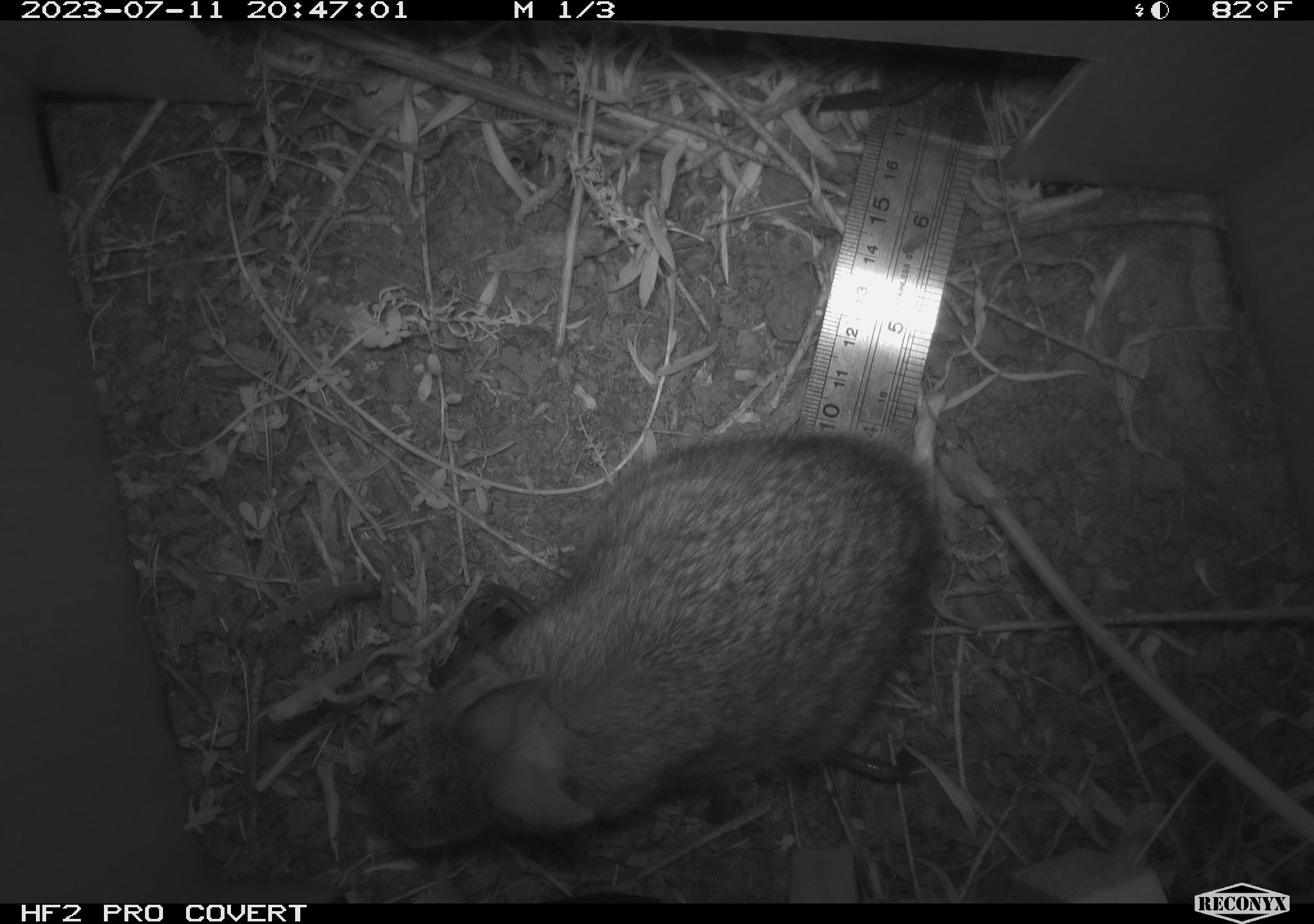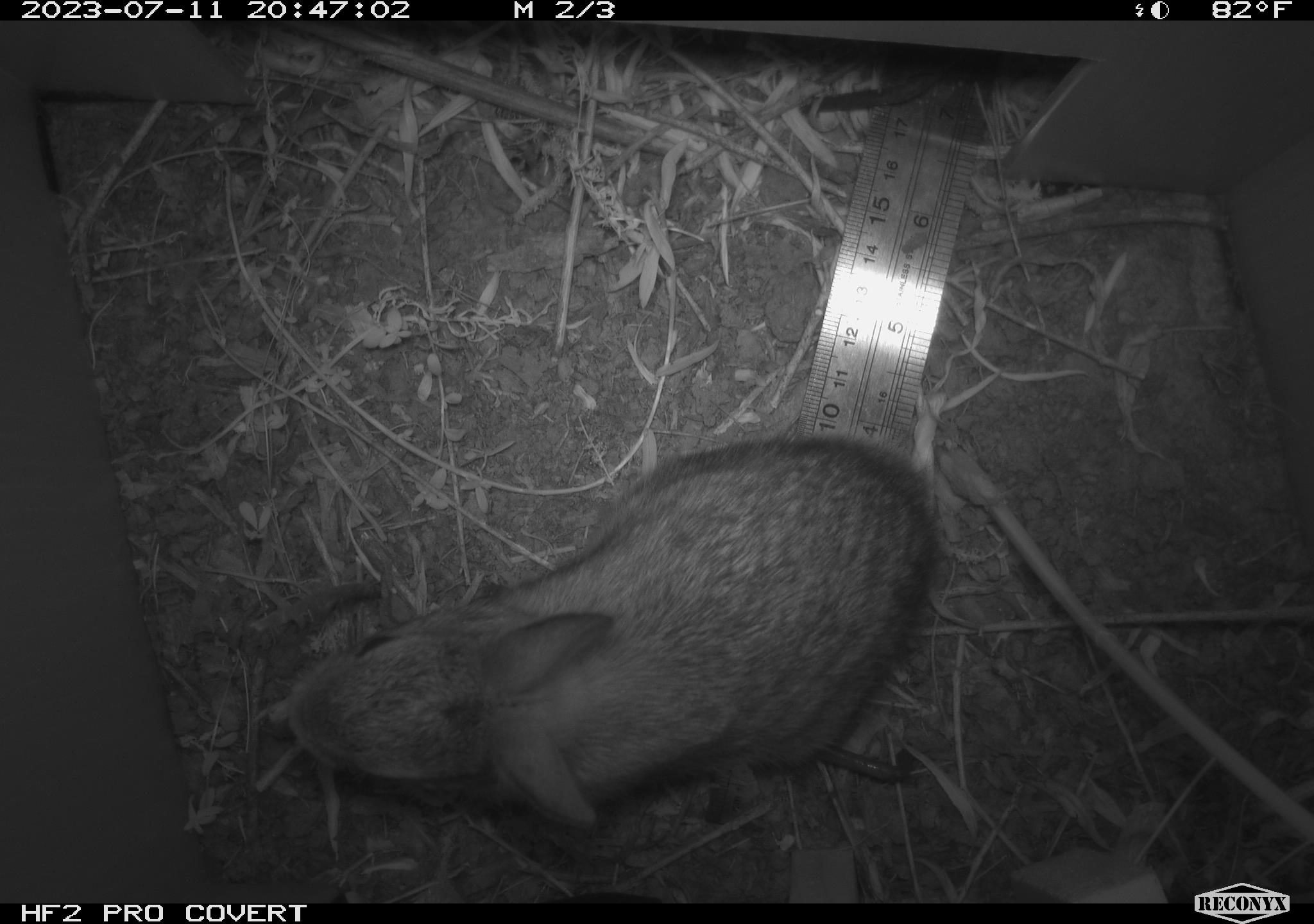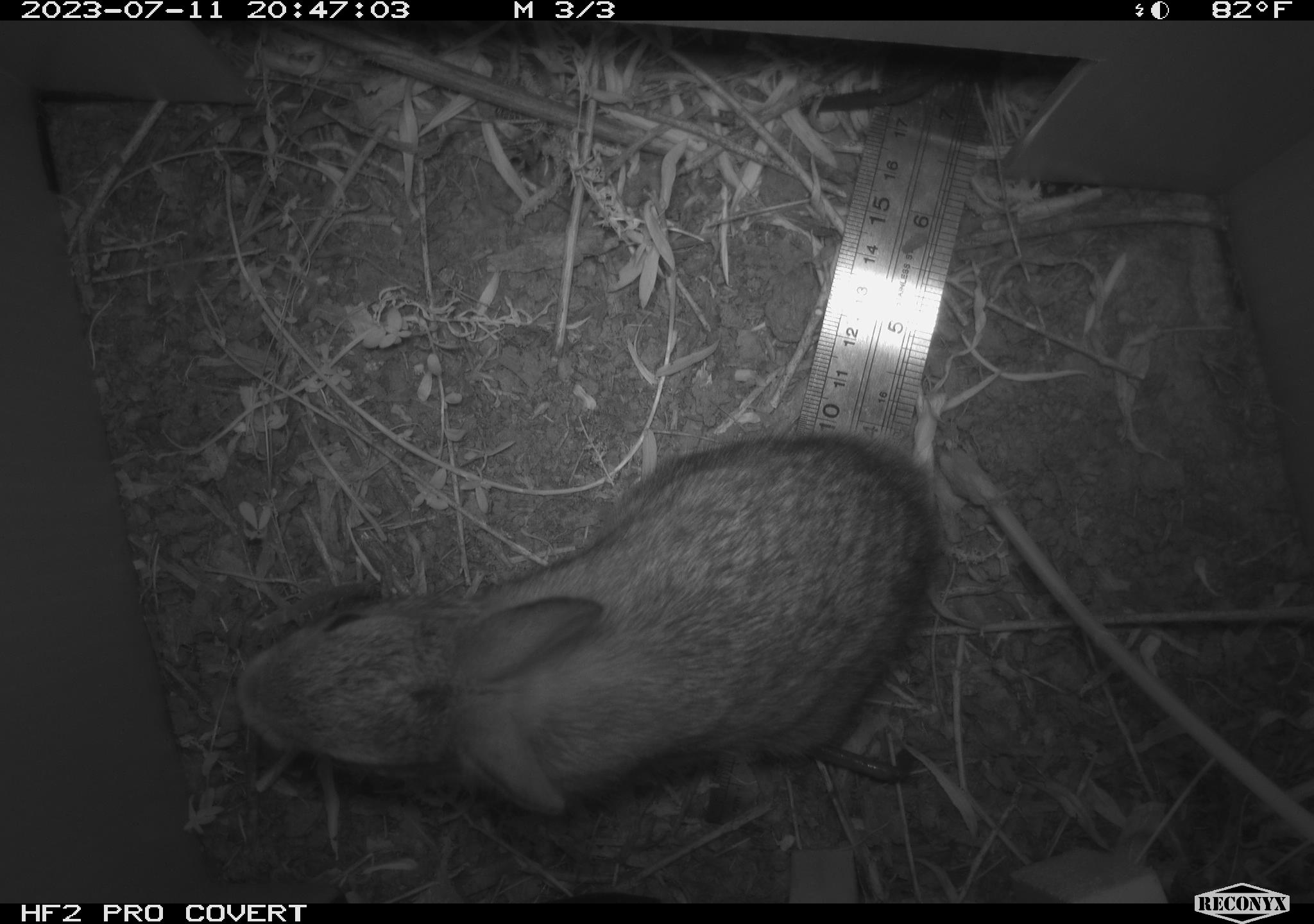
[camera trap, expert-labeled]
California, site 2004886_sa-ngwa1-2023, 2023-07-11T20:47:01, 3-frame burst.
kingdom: Animalia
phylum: Chordata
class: Mammalia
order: Lagomorpha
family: Leporidae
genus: Sylvilagus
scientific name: Sylvilagus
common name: cottontail rabbits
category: sylvilagus species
Sylvilagus species (cottontail rabbits) (Sylvilagus).